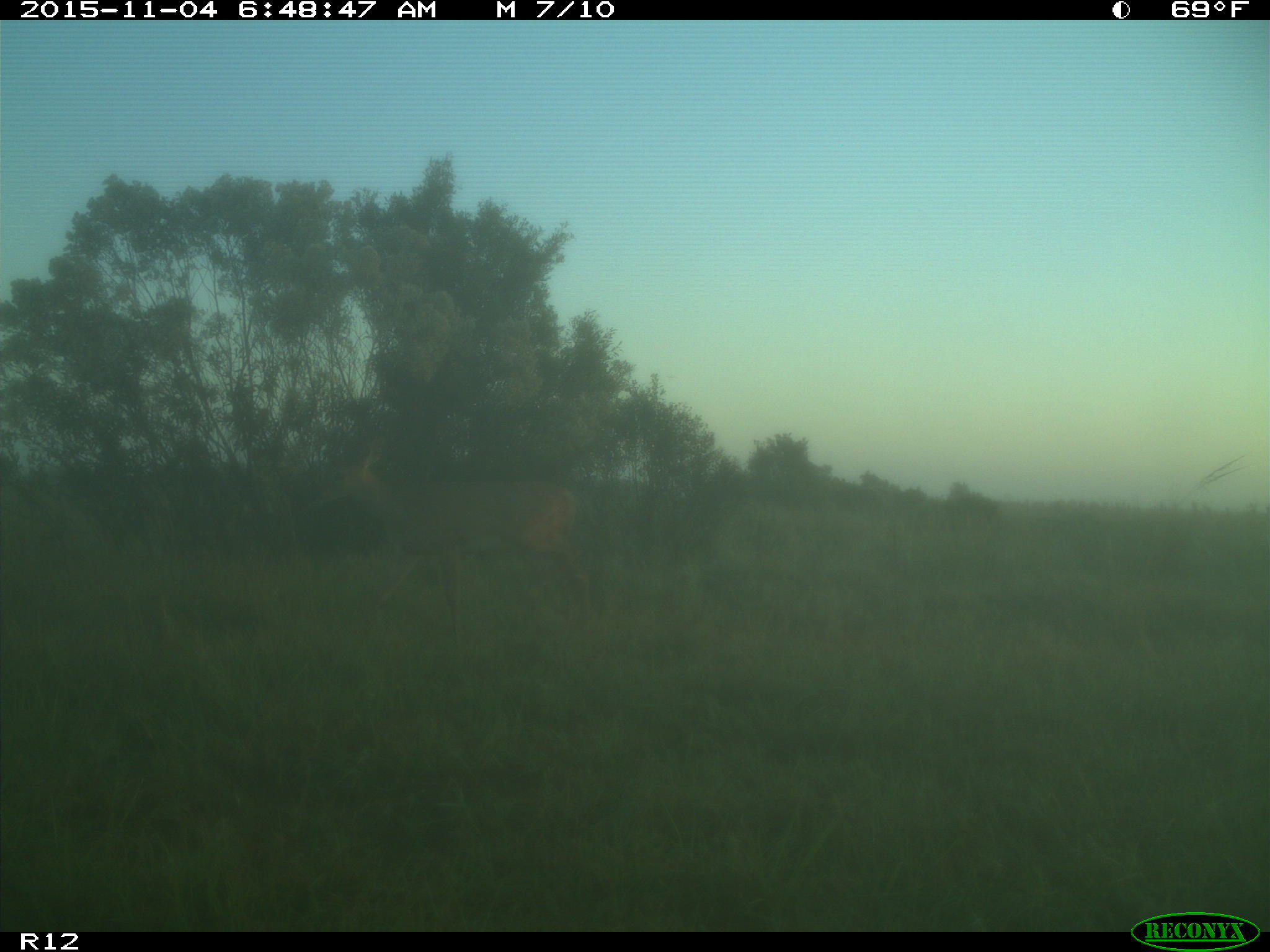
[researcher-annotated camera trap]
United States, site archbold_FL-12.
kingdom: Animalia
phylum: Chordata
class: Mammalia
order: Artiodactyla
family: Cervidae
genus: Odocoileus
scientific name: Odocoileus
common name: deer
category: unidentified deer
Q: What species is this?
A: Unidentified deer (deer) (Odocoileus).